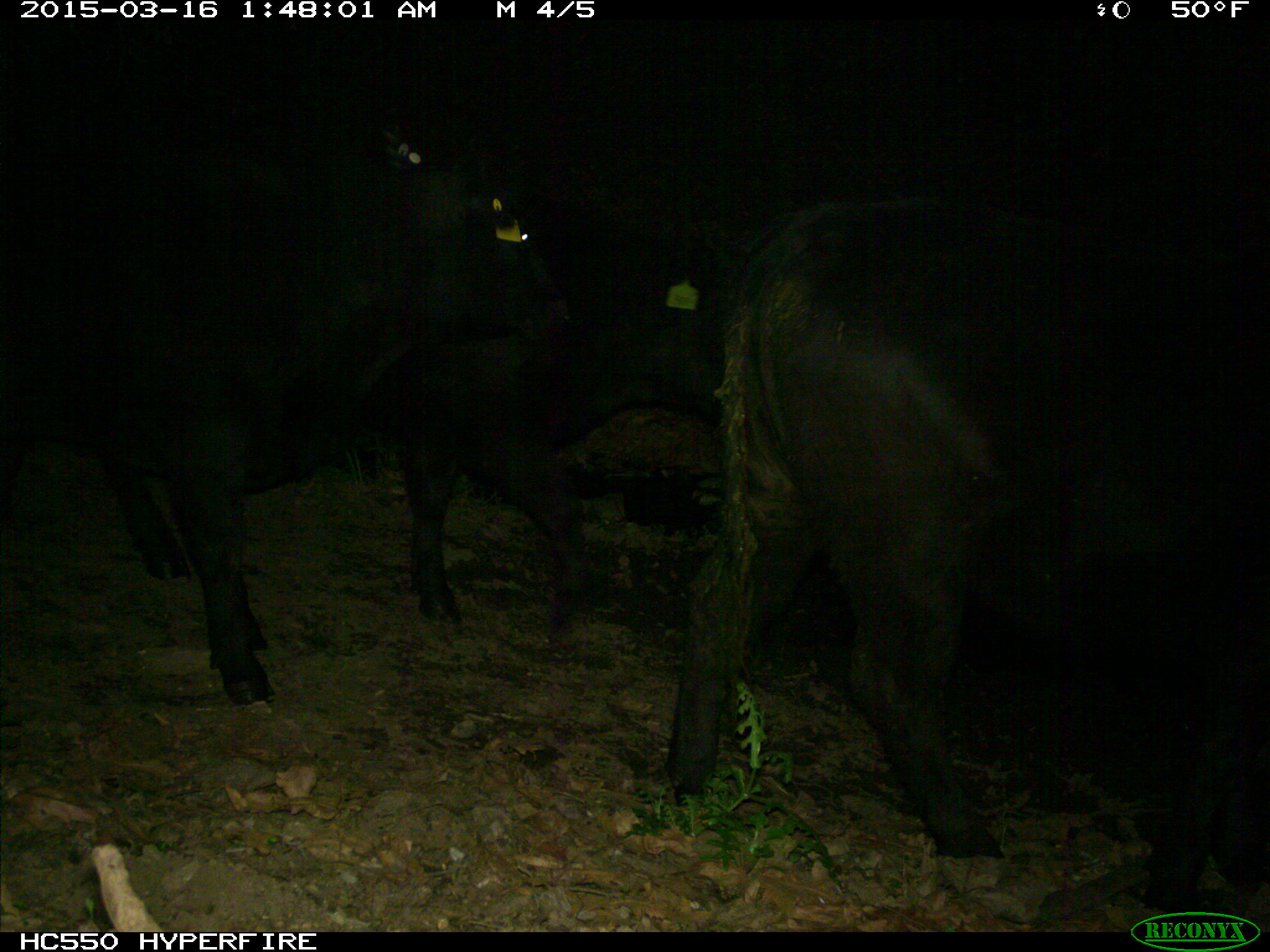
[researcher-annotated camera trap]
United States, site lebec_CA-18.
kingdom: Animalia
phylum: Chordata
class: Mammalia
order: Artiodactyla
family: Bovidae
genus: Bos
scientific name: Bos taurus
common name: domestic cow